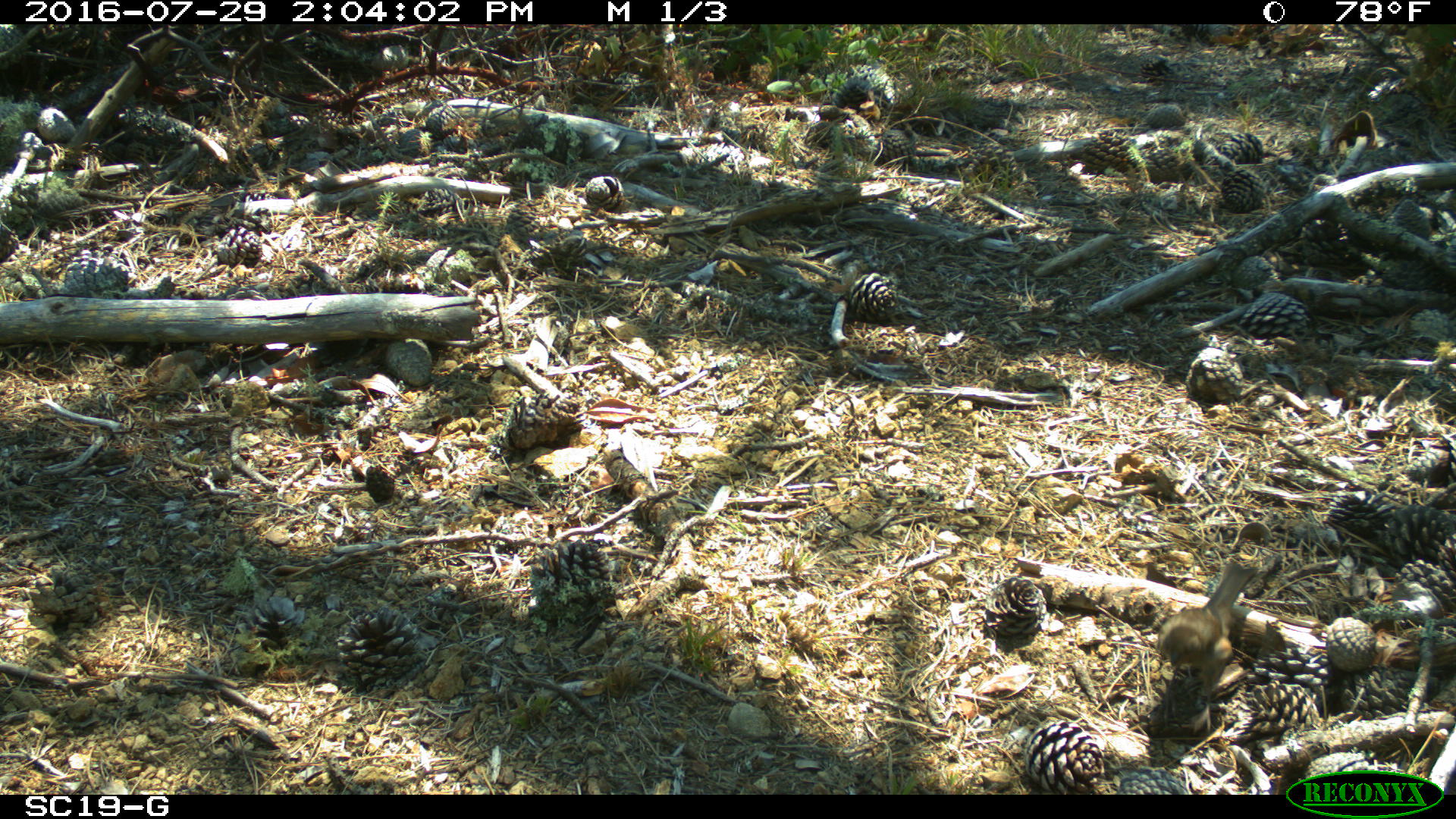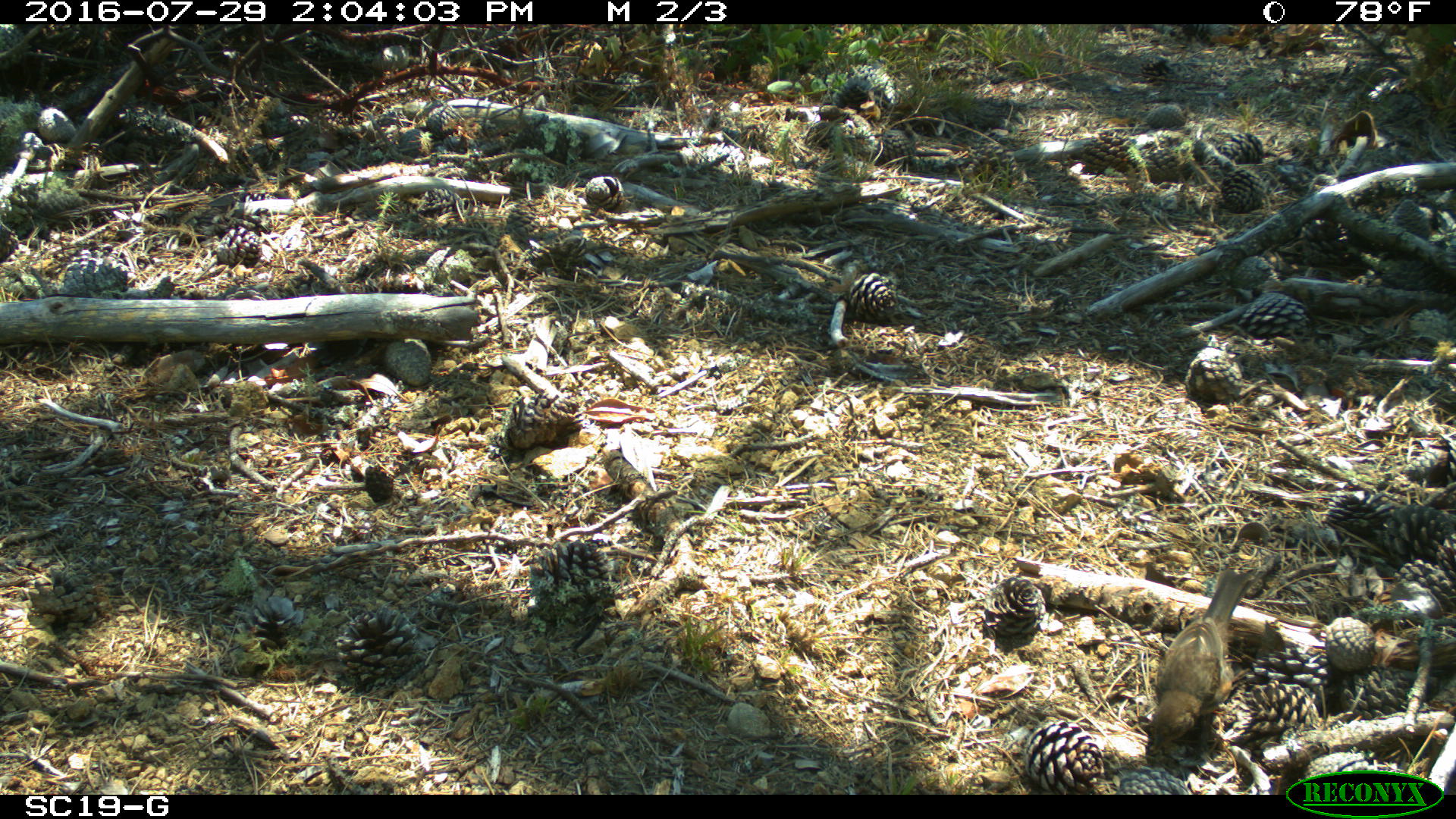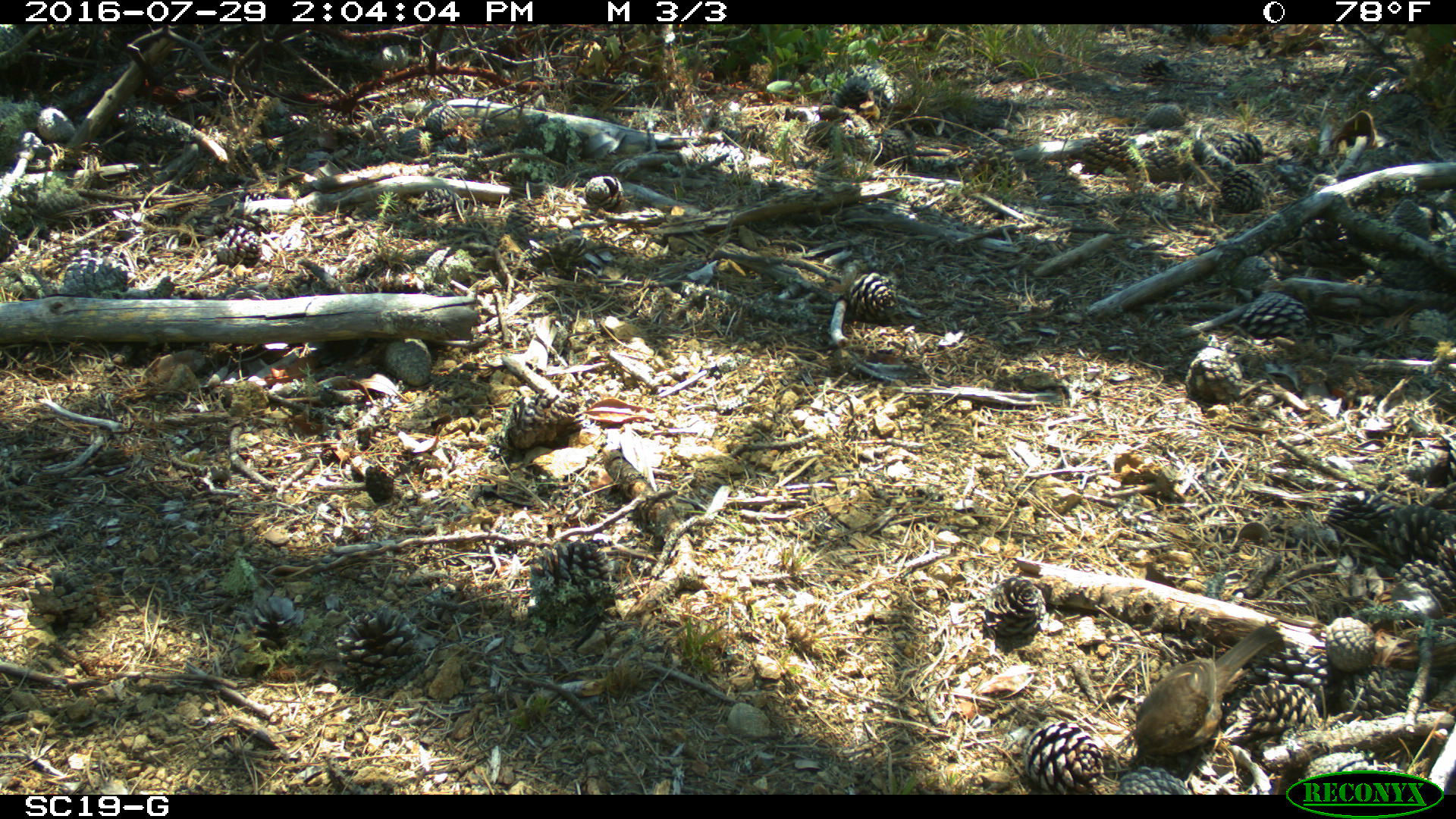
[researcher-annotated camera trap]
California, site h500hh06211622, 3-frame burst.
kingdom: Animalia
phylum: Chordata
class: Aves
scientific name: Aves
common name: bird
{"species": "bird (Aves)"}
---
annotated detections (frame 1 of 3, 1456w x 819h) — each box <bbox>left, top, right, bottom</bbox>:
bird: <bbox>1154, 560, 1257, 731</bbox>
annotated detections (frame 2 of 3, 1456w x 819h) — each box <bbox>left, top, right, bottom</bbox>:
bird: <bbox>1147, 563, 1260, 755</bbox>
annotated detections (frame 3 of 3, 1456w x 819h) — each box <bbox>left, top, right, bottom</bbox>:
bird: <bbox>1131, 620, 1282, 758</bbox>